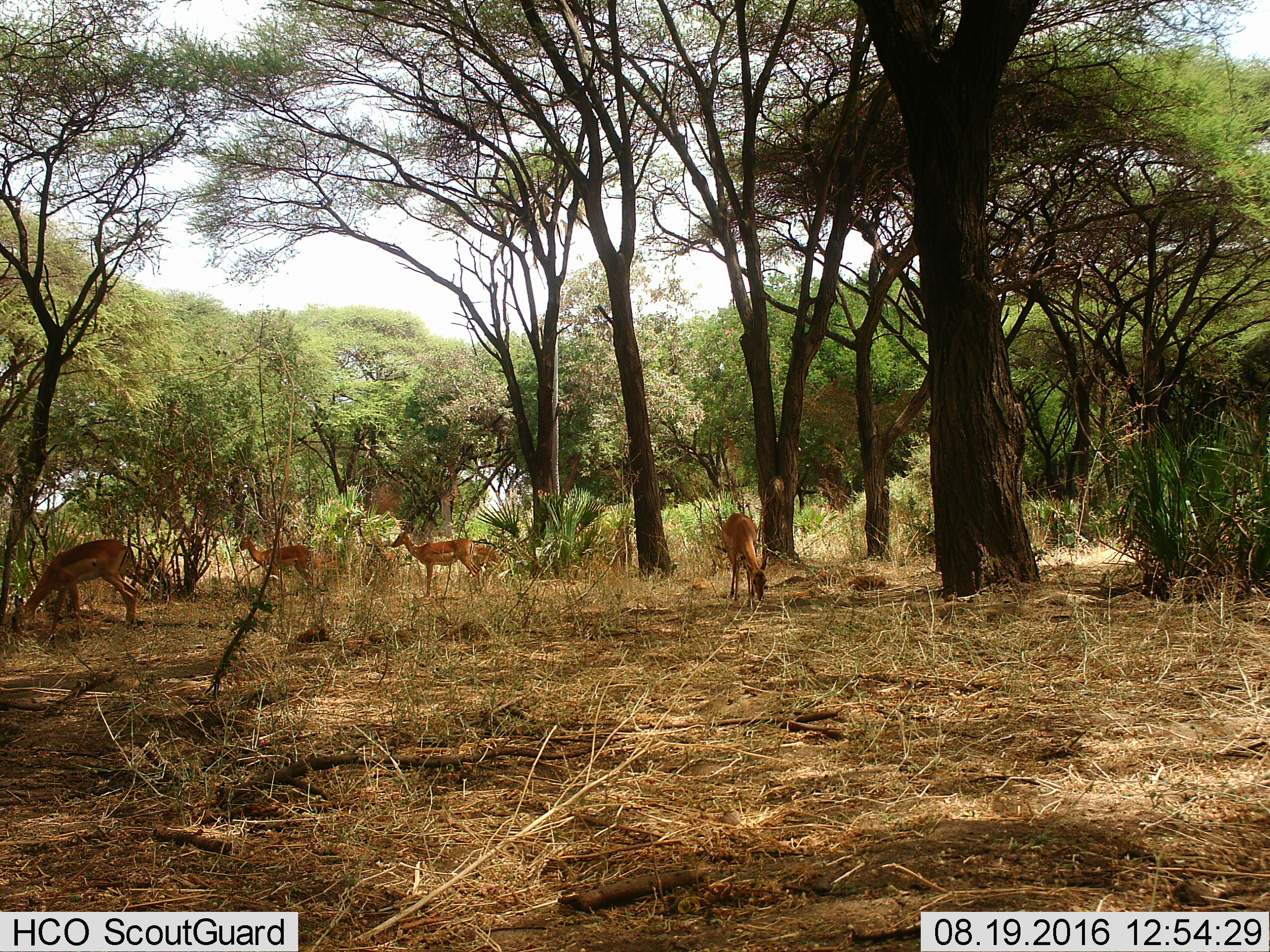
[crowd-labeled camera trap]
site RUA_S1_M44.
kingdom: Animalia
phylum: Chordata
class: Mammalia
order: Artiodactyla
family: Bovidae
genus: Aepyceros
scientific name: Aepyceros melampus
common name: impala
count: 5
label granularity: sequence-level